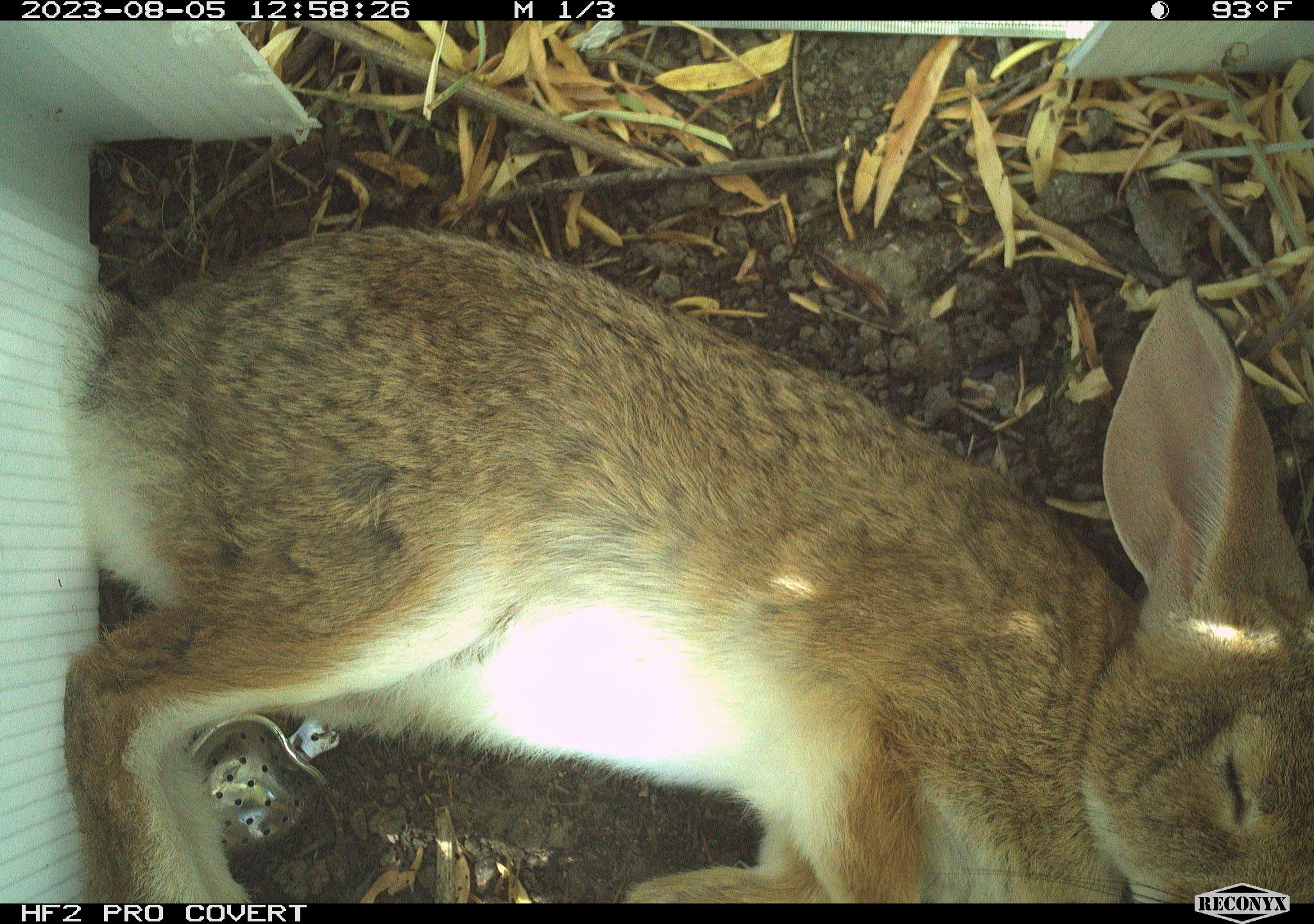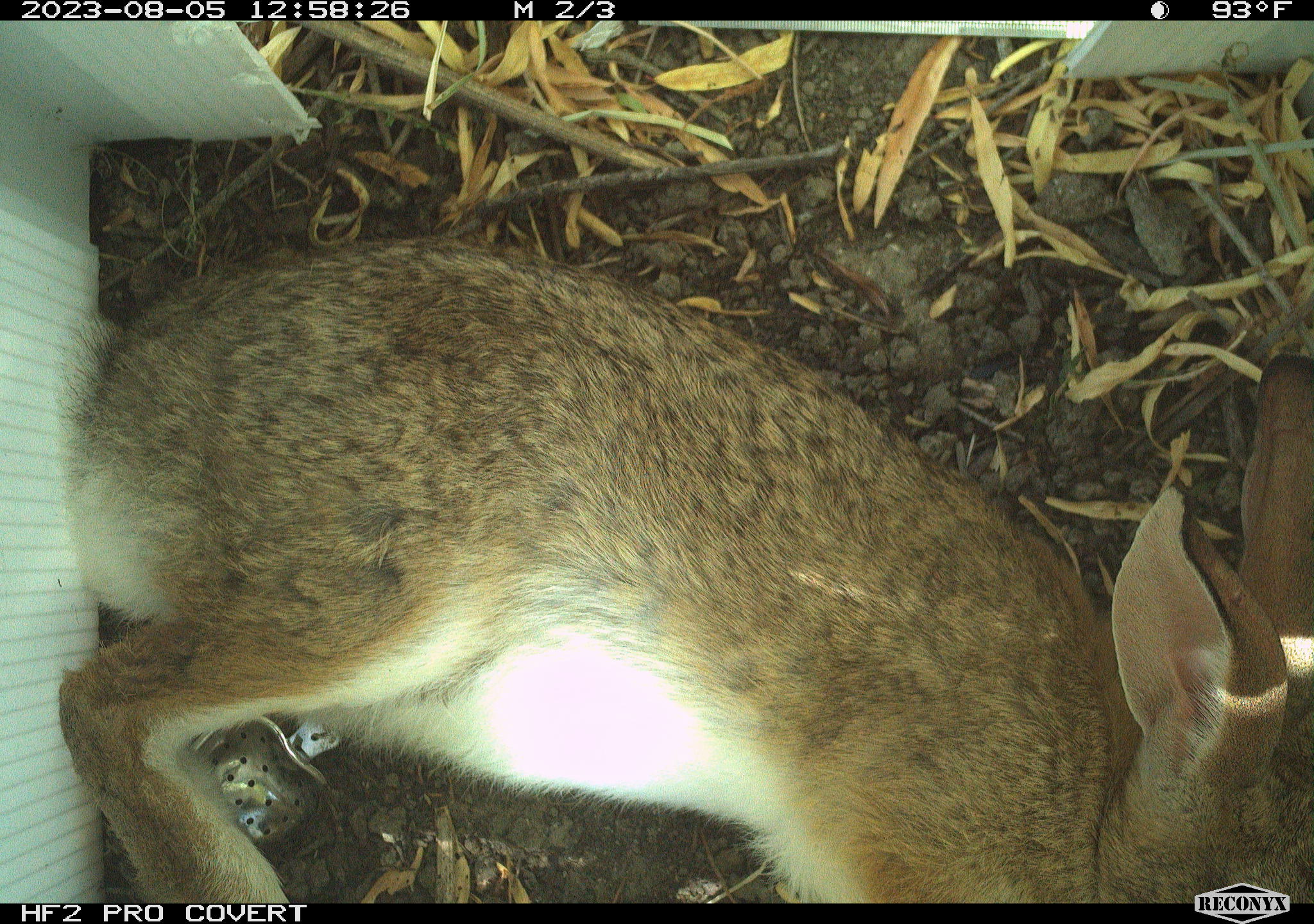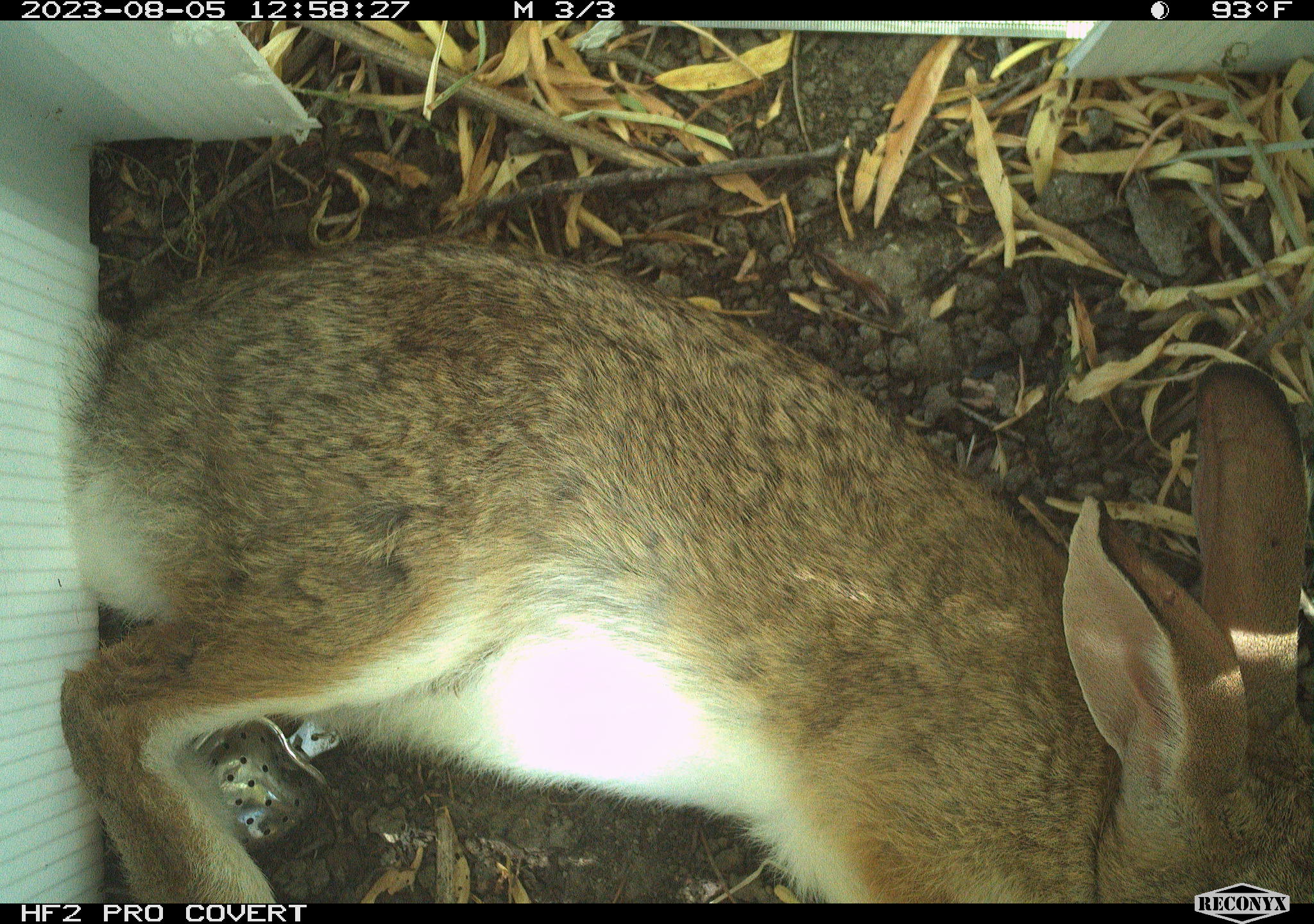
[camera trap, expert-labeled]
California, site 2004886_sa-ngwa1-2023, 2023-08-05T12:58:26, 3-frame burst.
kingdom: Animalia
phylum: Chordata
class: Mammalia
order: Lagomorpha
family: Leporidae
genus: Sylvilagus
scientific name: Sylvilagus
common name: cottontail rabbits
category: sylvilagus species